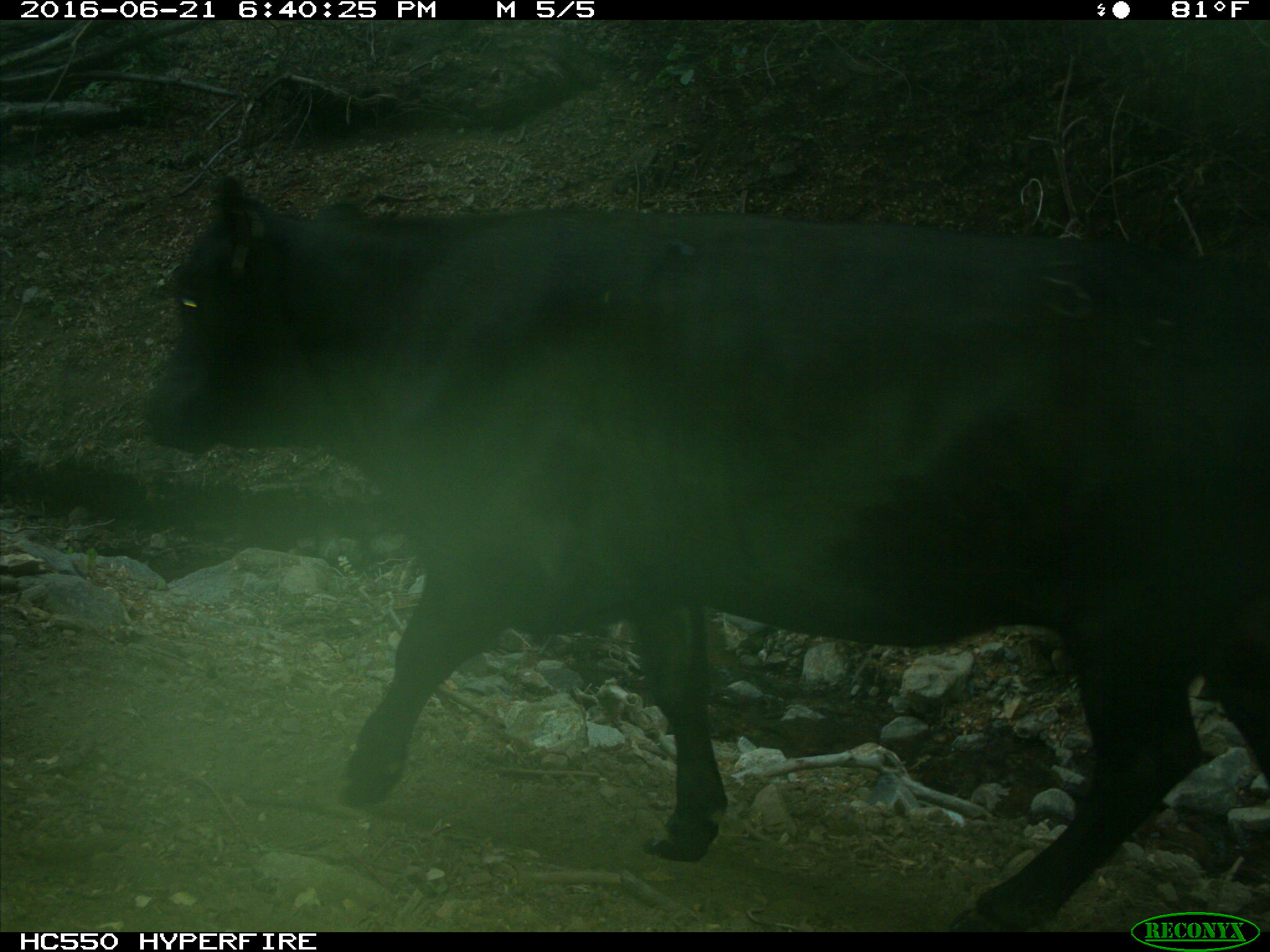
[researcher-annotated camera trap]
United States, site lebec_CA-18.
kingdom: Animalia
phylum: Chordata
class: Mammalia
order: Artiodactyla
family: Bovidae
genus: Bos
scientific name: Bos taurus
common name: domestic cow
Bos taurus (domestic cow).